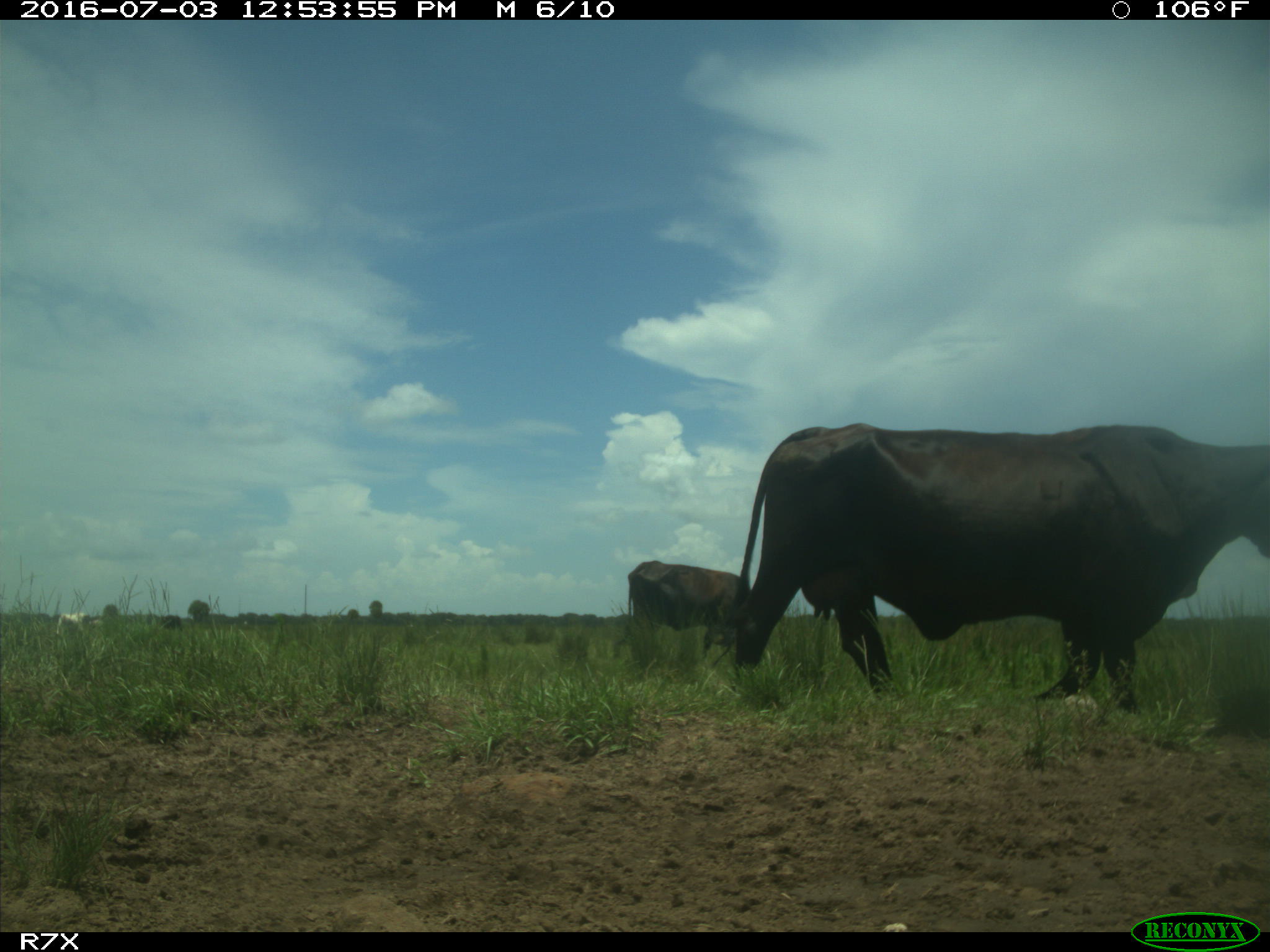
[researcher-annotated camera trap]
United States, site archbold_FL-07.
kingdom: Animalia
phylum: Chordata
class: Mammalia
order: Artiodactyla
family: Bovidae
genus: Bos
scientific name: Bos taurus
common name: domestic cow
Bos taurus (domestic cow).